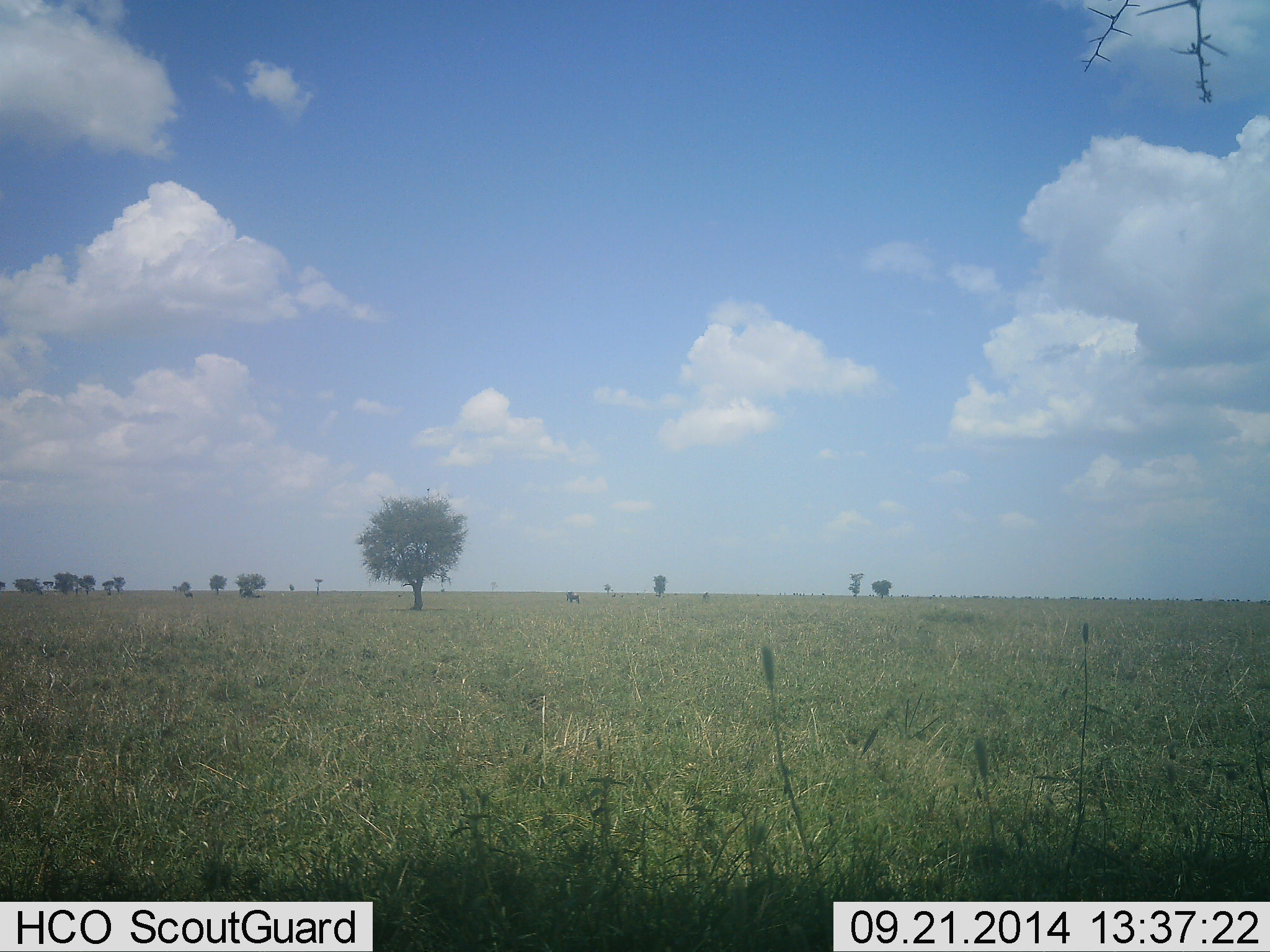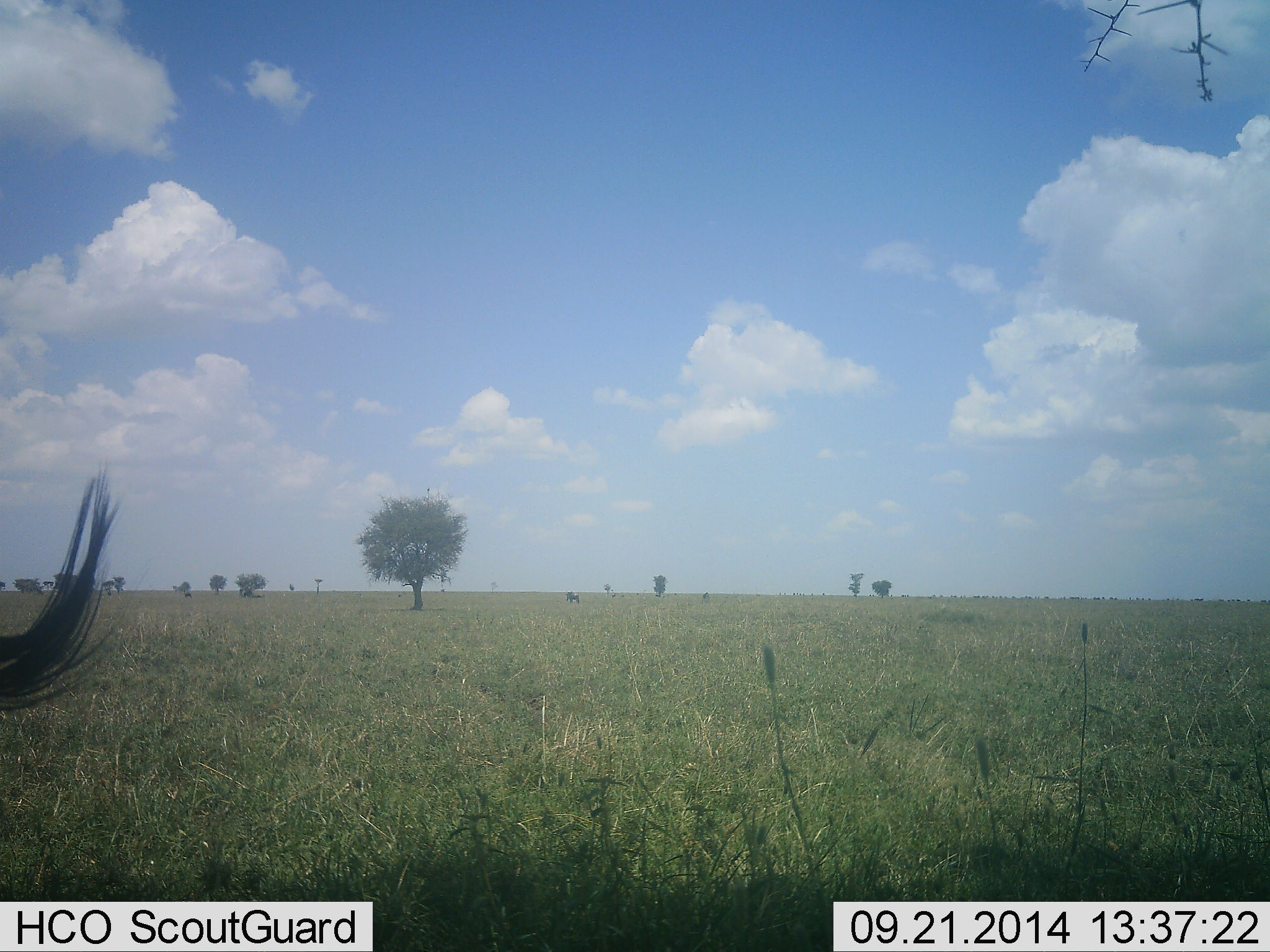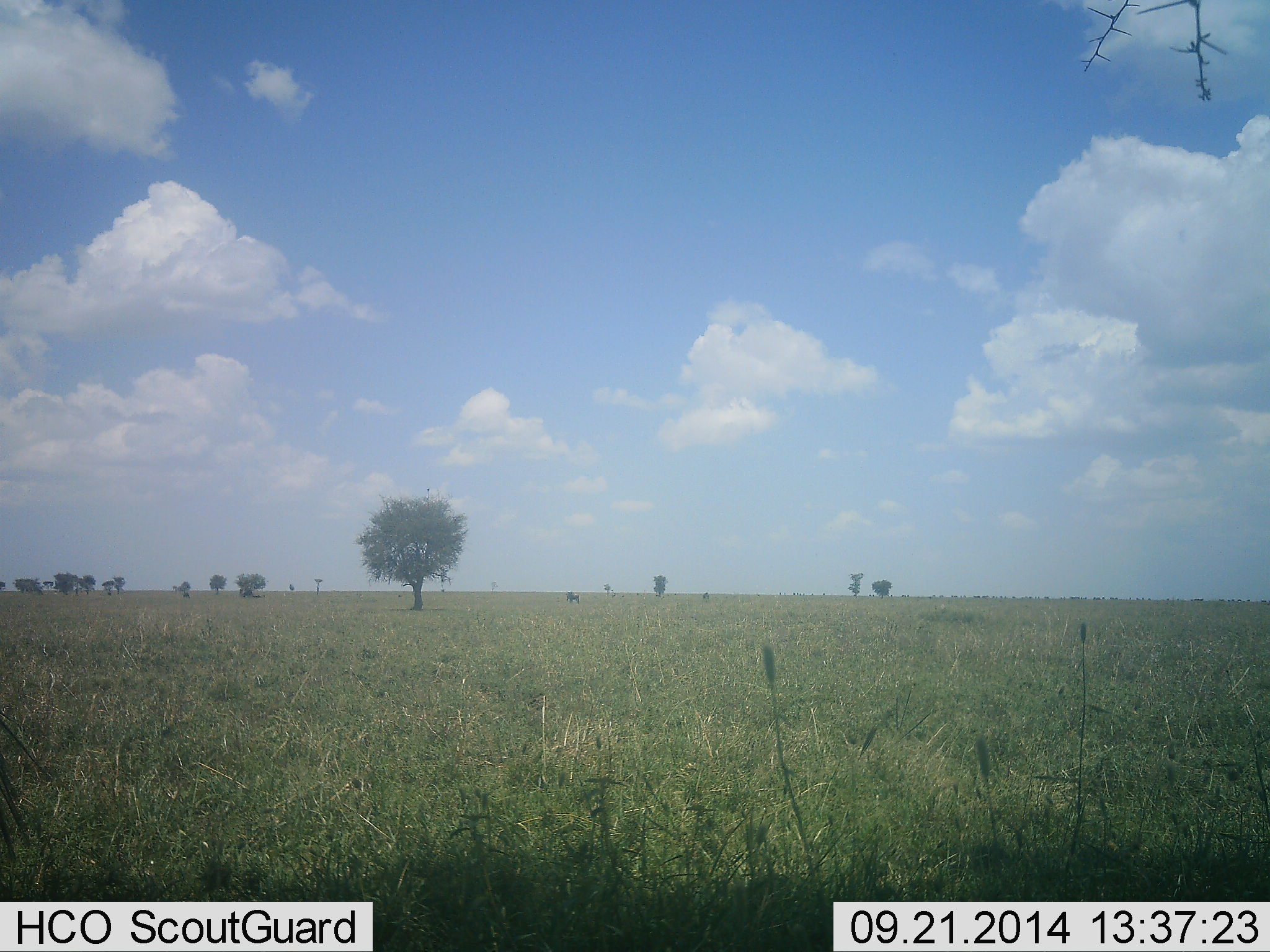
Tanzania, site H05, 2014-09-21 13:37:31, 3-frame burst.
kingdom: Animalia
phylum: Chordata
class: Mammalia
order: Artiodactyla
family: Bovidae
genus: Connochaetes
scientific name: Connochaetes taurinus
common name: blue wildebeest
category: wildebeest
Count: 1.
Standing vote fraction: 70%.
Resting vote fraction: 0%.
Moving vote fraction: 30%.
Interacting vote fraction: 0%.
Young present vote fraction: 0%.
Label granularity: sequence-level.